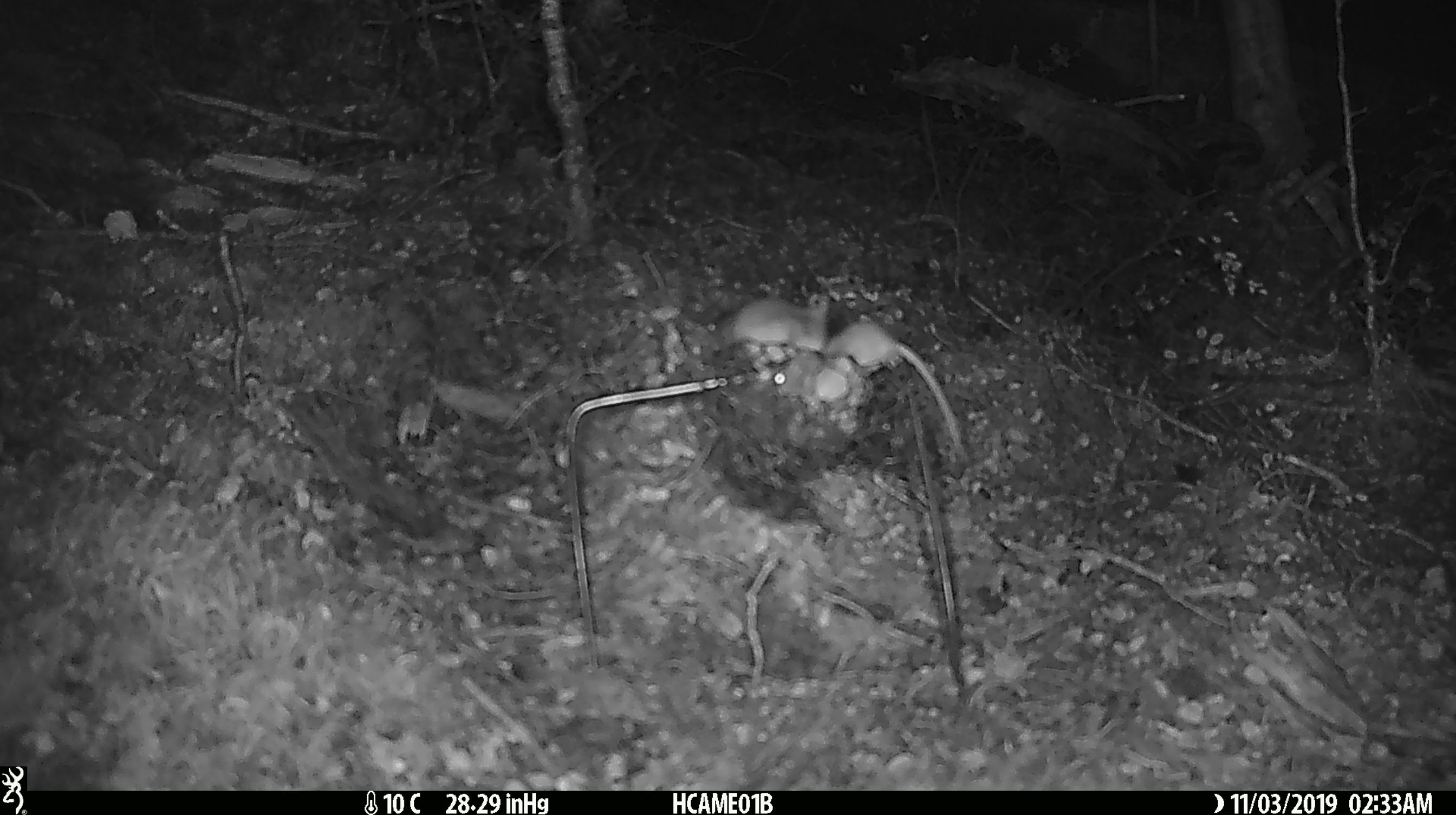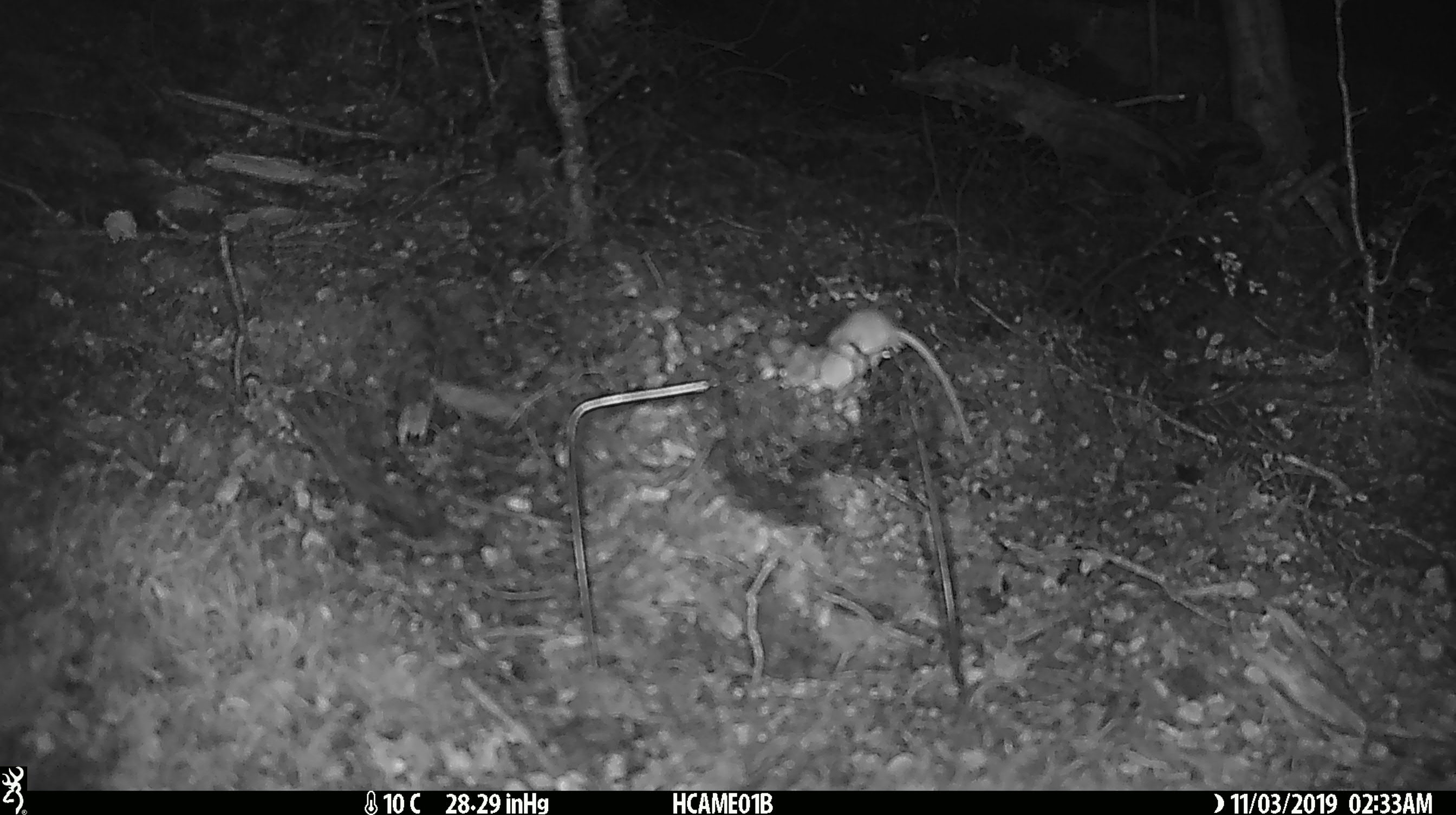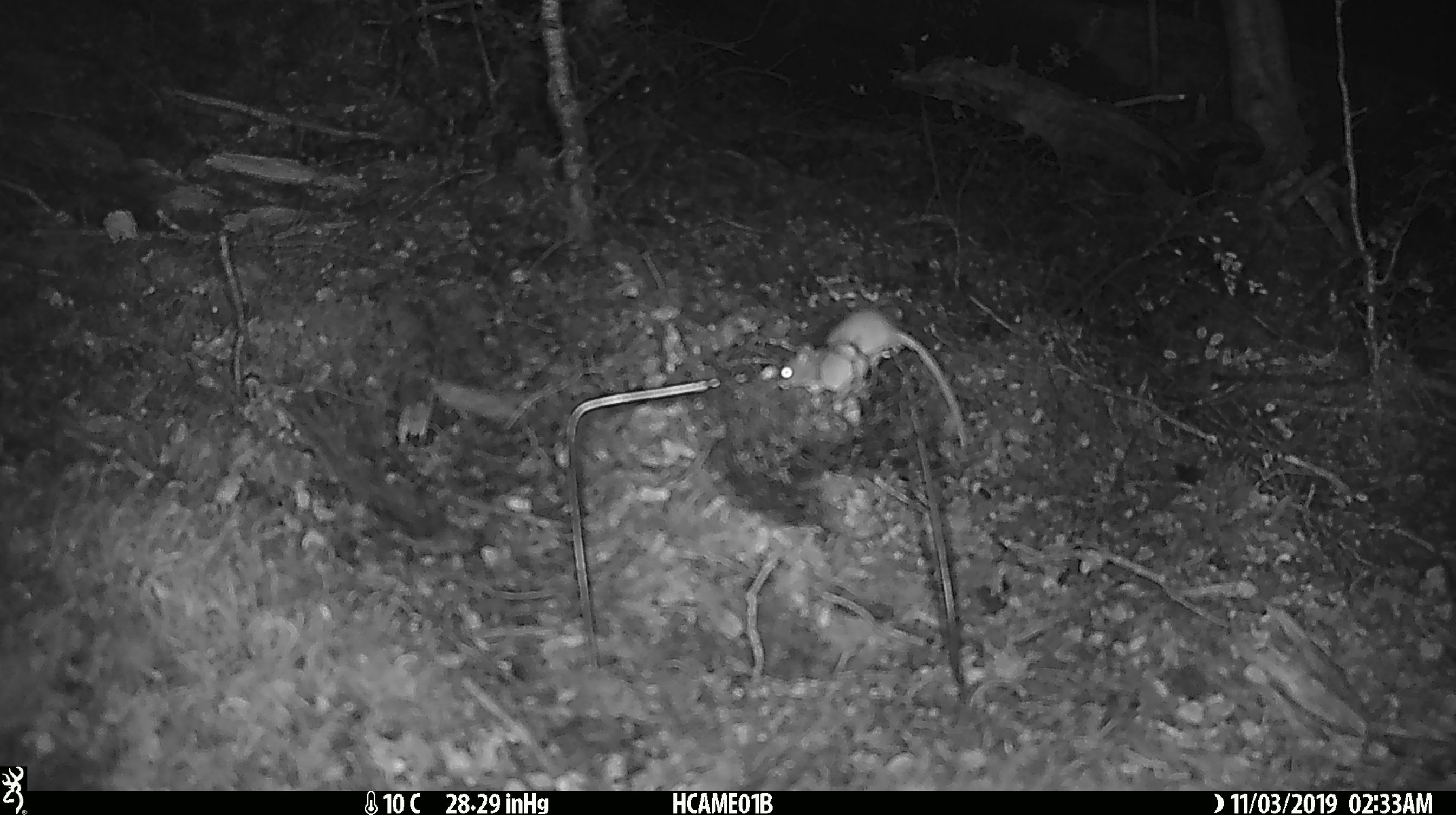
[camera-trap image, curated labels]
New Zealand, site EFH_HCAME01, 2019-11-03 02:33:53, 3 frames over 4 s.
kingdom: Animalia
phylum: Chordata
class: Mammalia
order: Rodentia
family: Muridae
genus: Mus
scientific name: Mus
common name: mouse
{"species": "mouse (Mus)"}